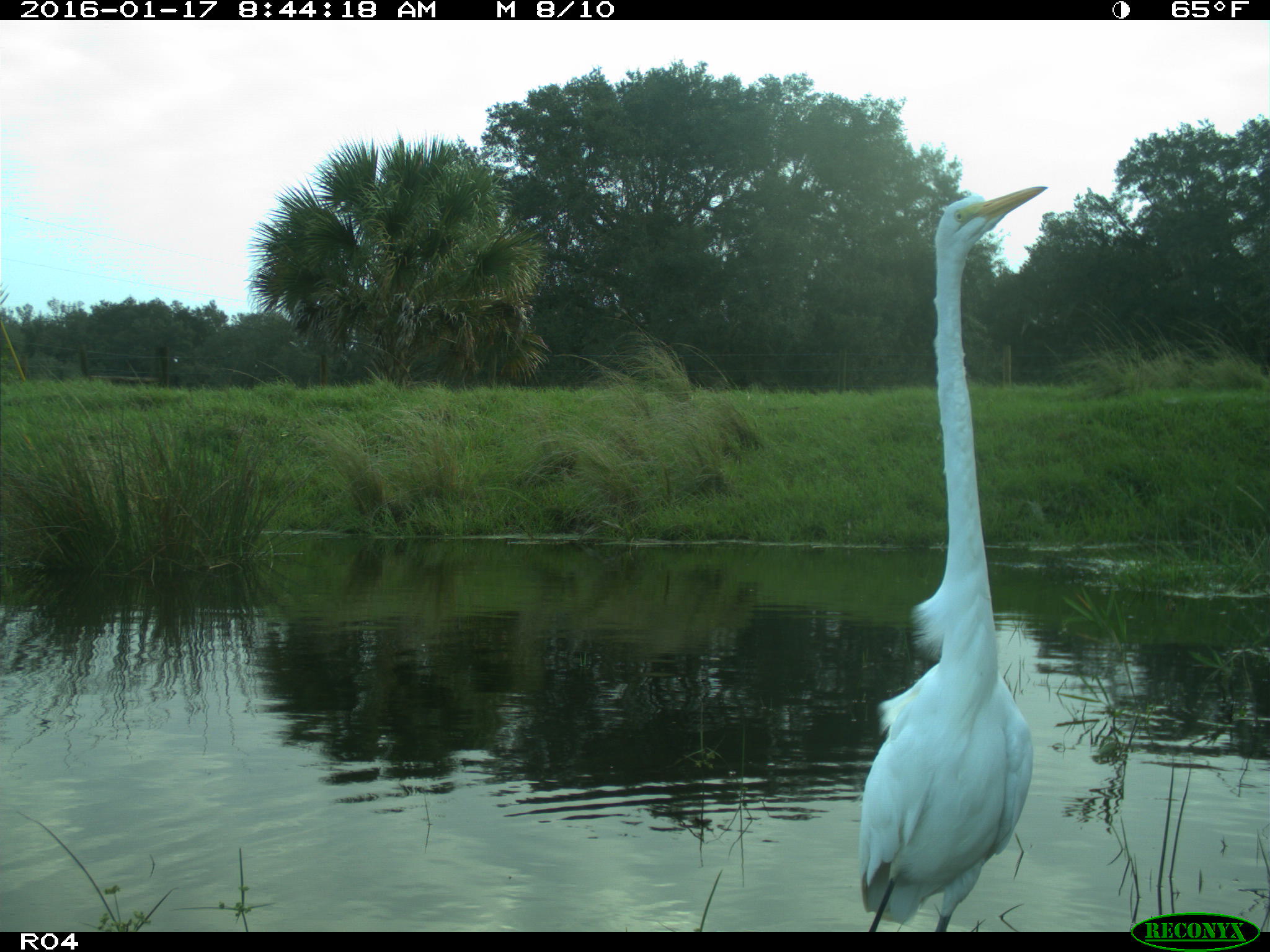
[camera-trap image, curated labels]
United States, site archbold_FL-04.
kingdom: Animalia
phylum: Chordata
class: Aves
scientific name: Aves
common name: birds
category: unidentified bird